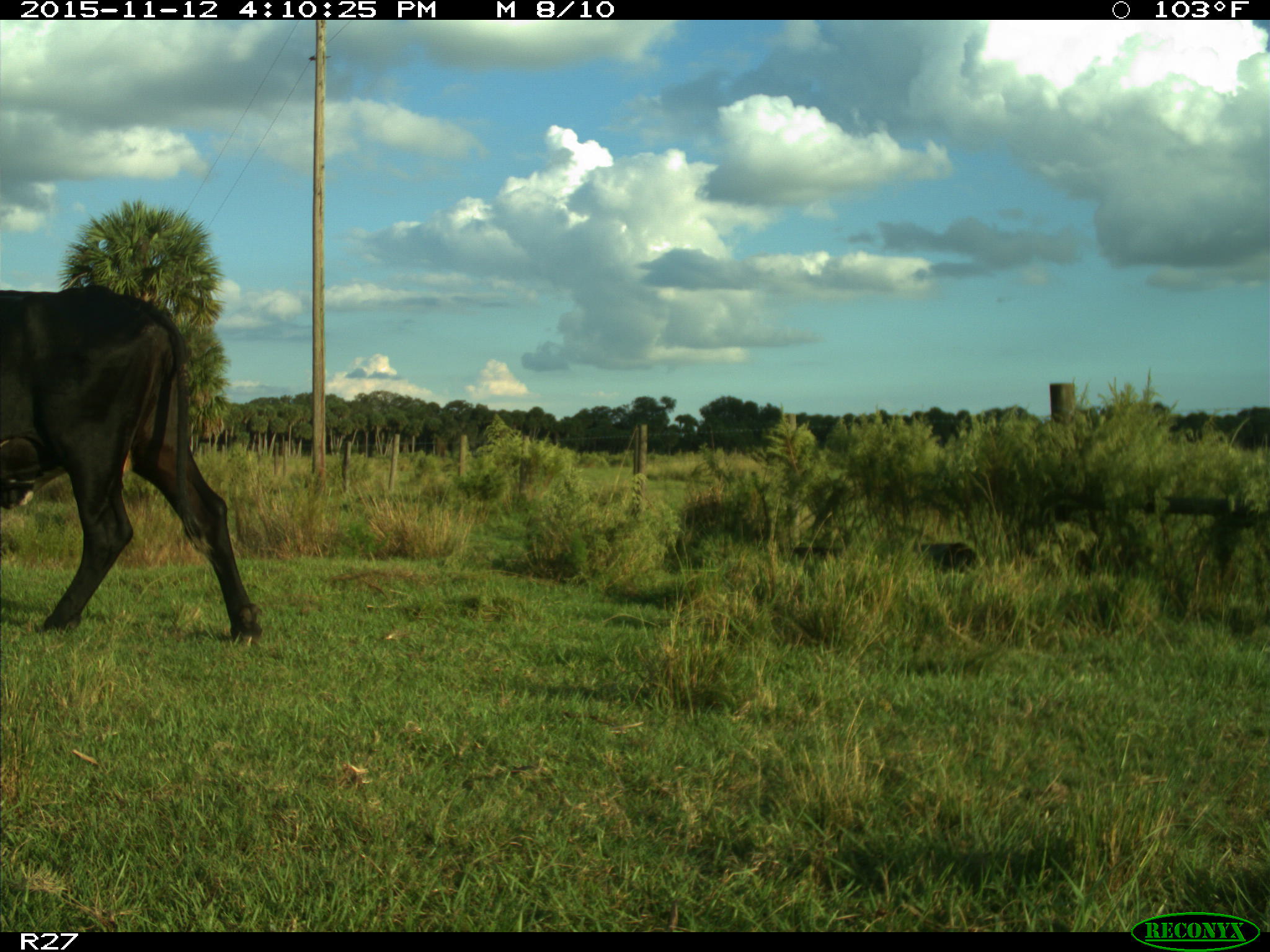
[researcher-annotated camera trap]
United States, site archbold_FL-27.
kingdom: Animalia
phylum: Chordata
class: Mammalia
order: Artiodactyla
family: Bovidae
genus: Bos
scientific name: Bos taurus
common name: domestic cow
Bos taurus (domestic cow).